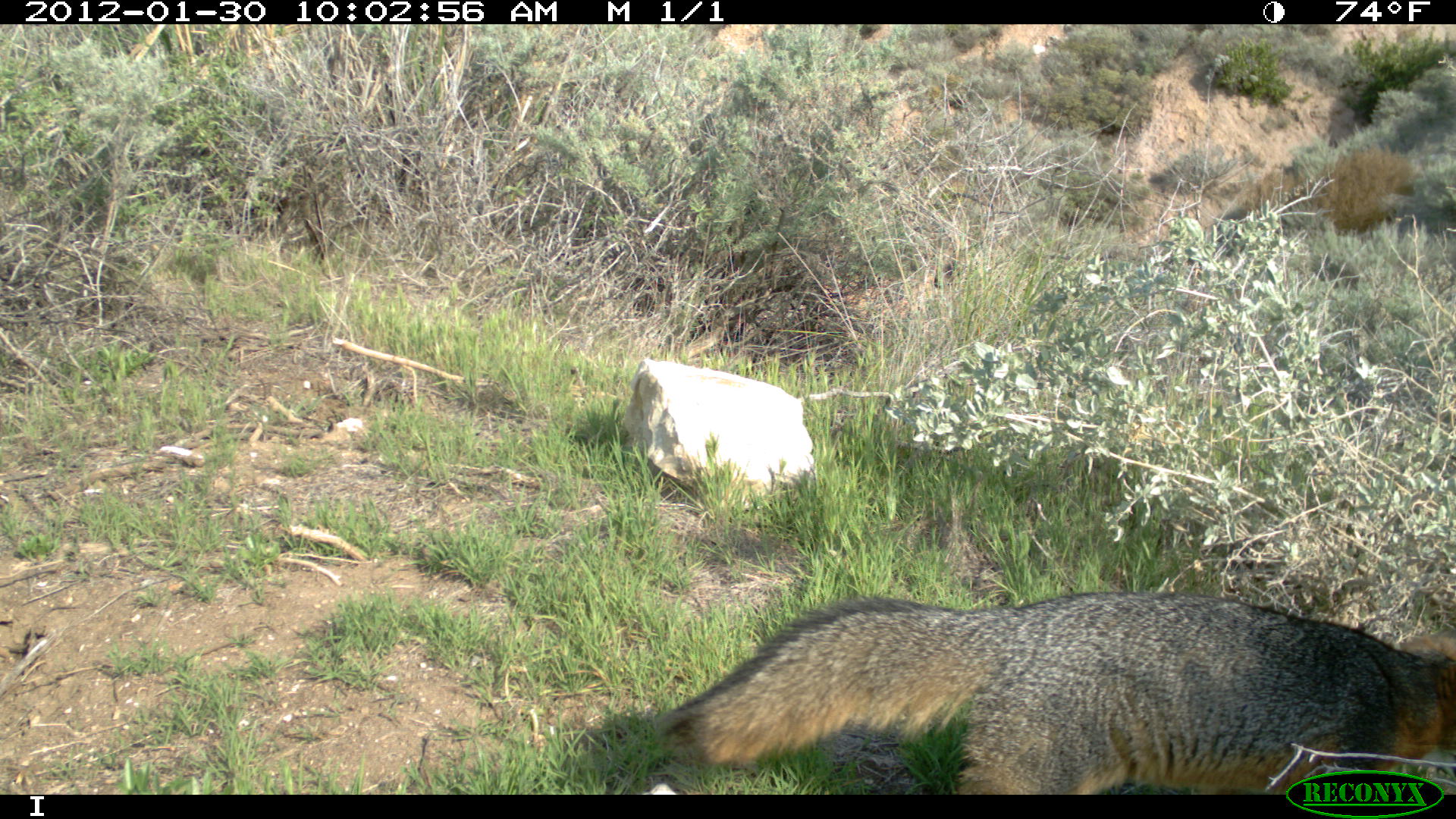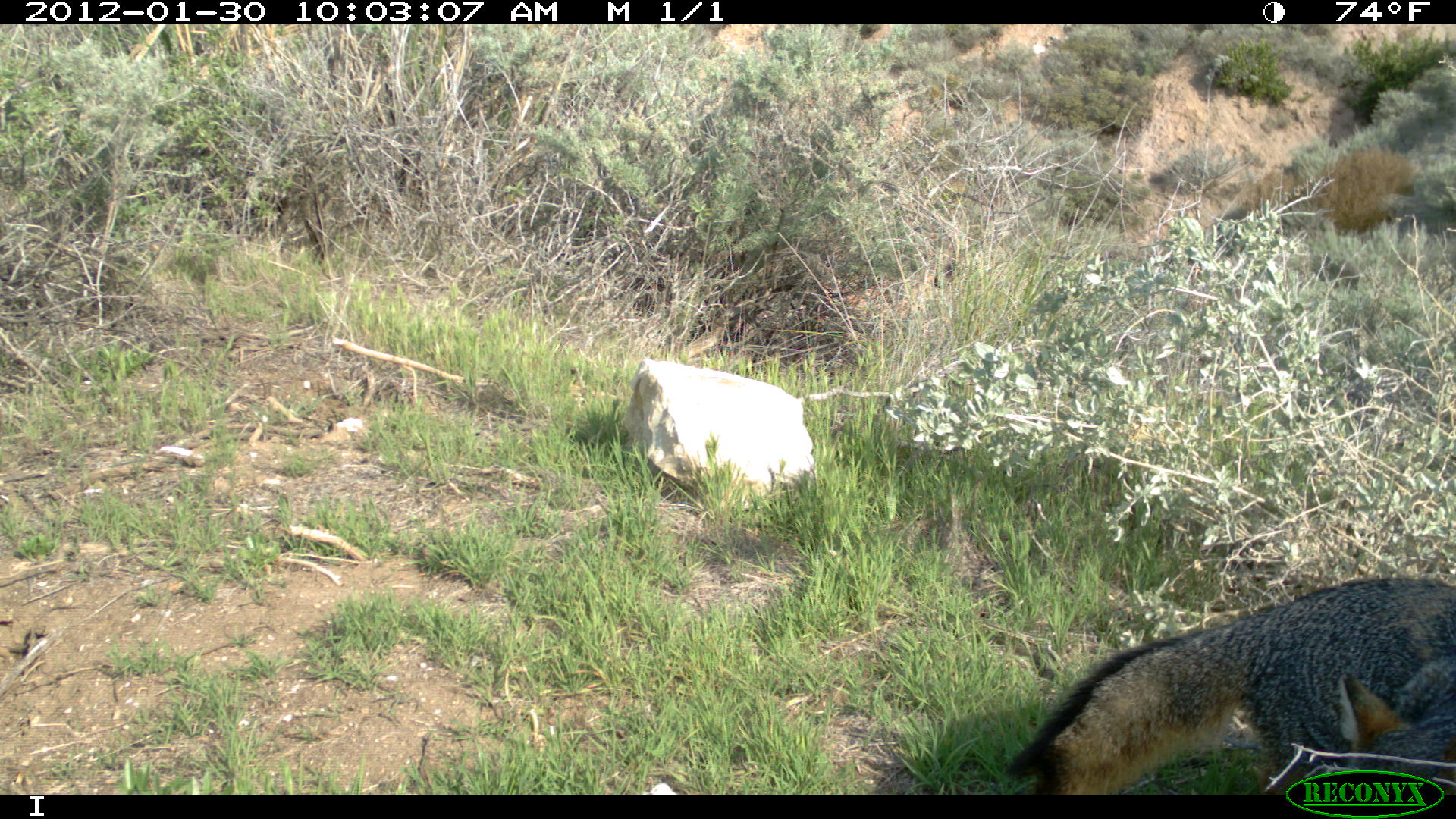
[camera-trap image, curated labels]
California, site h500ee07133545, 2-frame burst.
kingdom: Animalia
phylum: Chordata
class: Mammalia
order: Carnivora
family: Canidae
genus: Urocyon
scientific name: Urocyon littoralis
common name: island fox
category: fox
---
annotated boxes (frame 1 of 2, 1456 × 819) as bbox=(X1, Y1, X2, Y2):
fox: bbox=(654, 589, 1455, 795)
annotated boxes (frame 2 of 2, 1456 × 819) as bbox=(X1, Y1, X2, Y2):
fox: bbox=(1009, 565, 1455, 795)